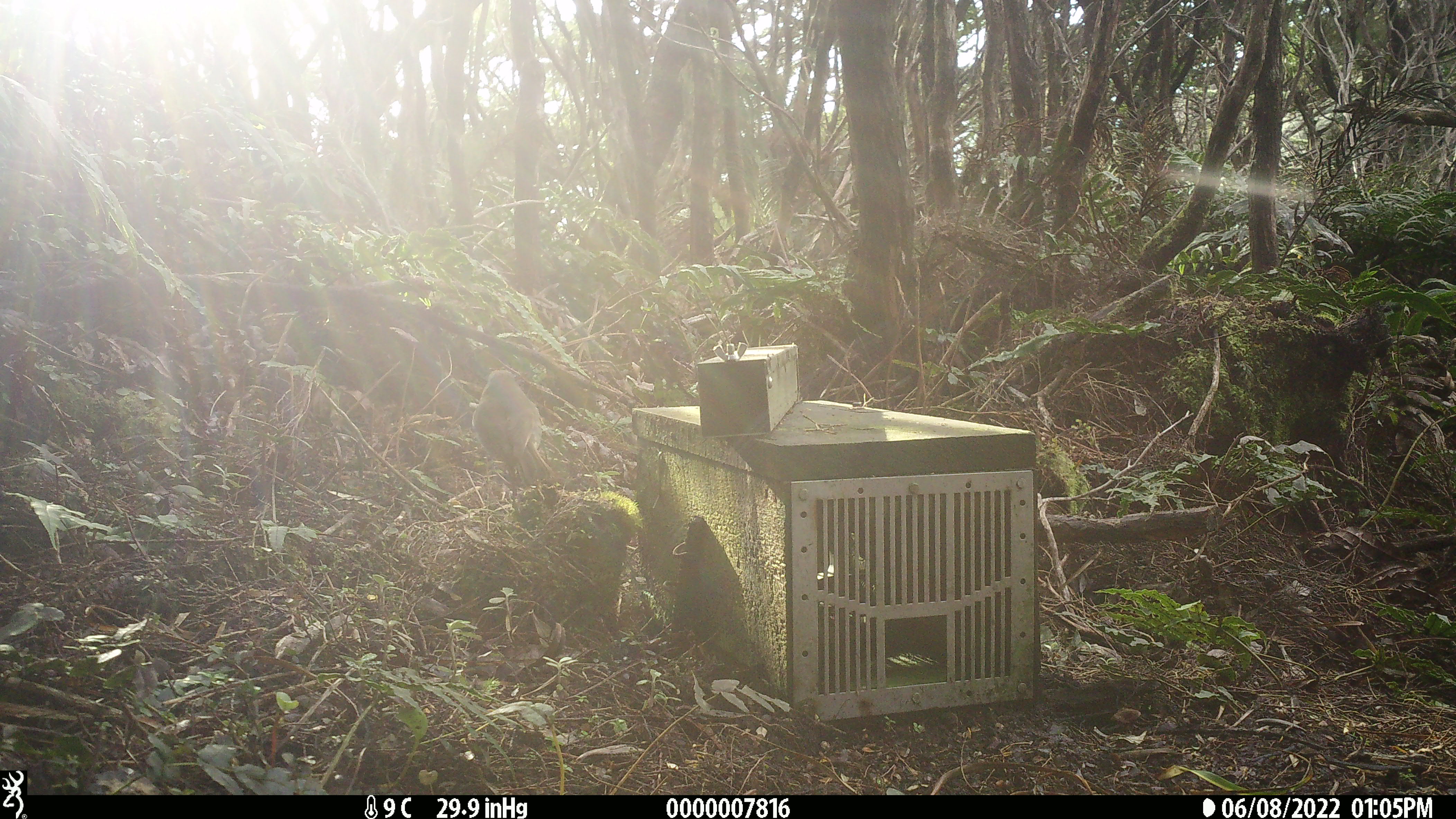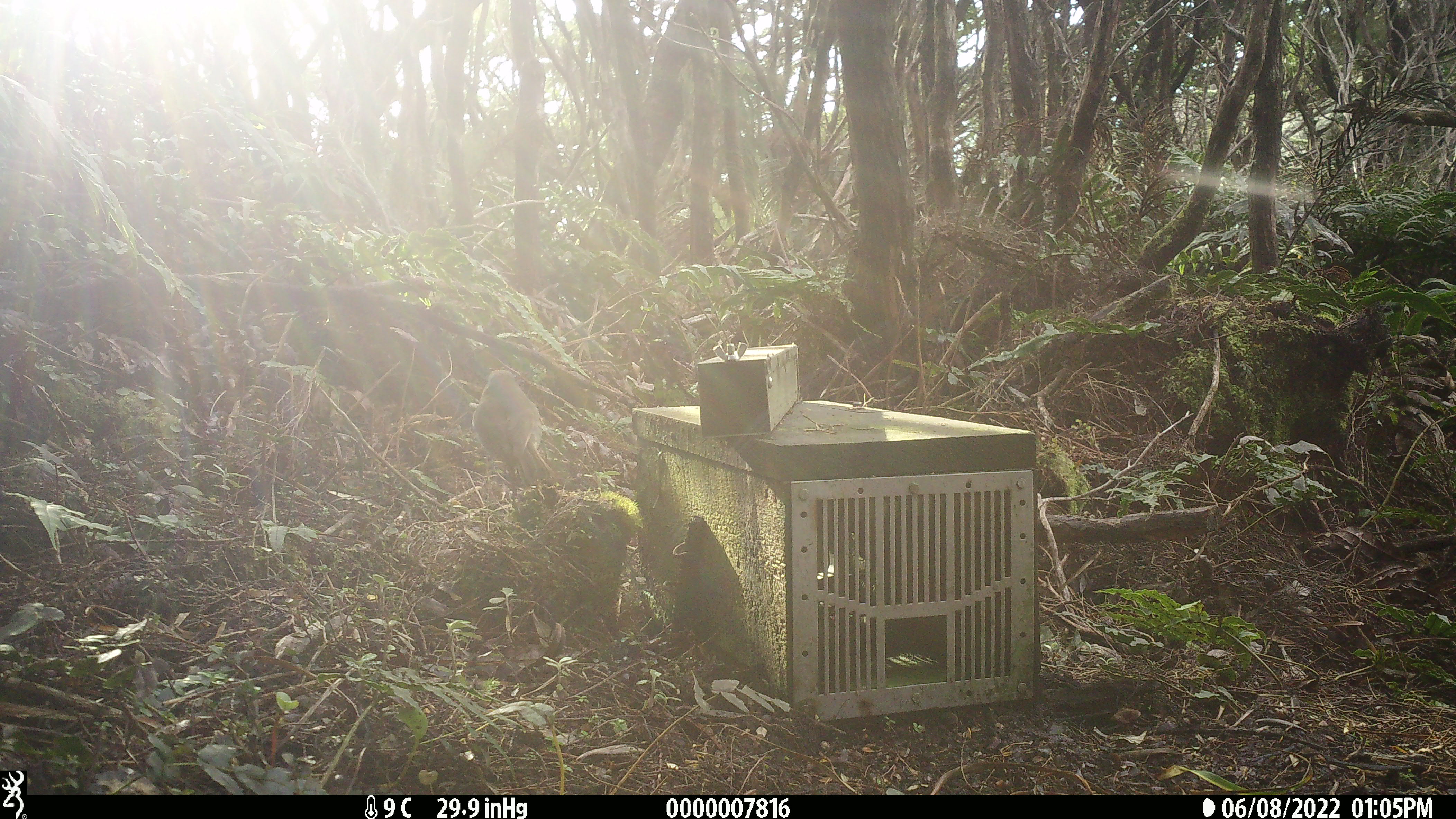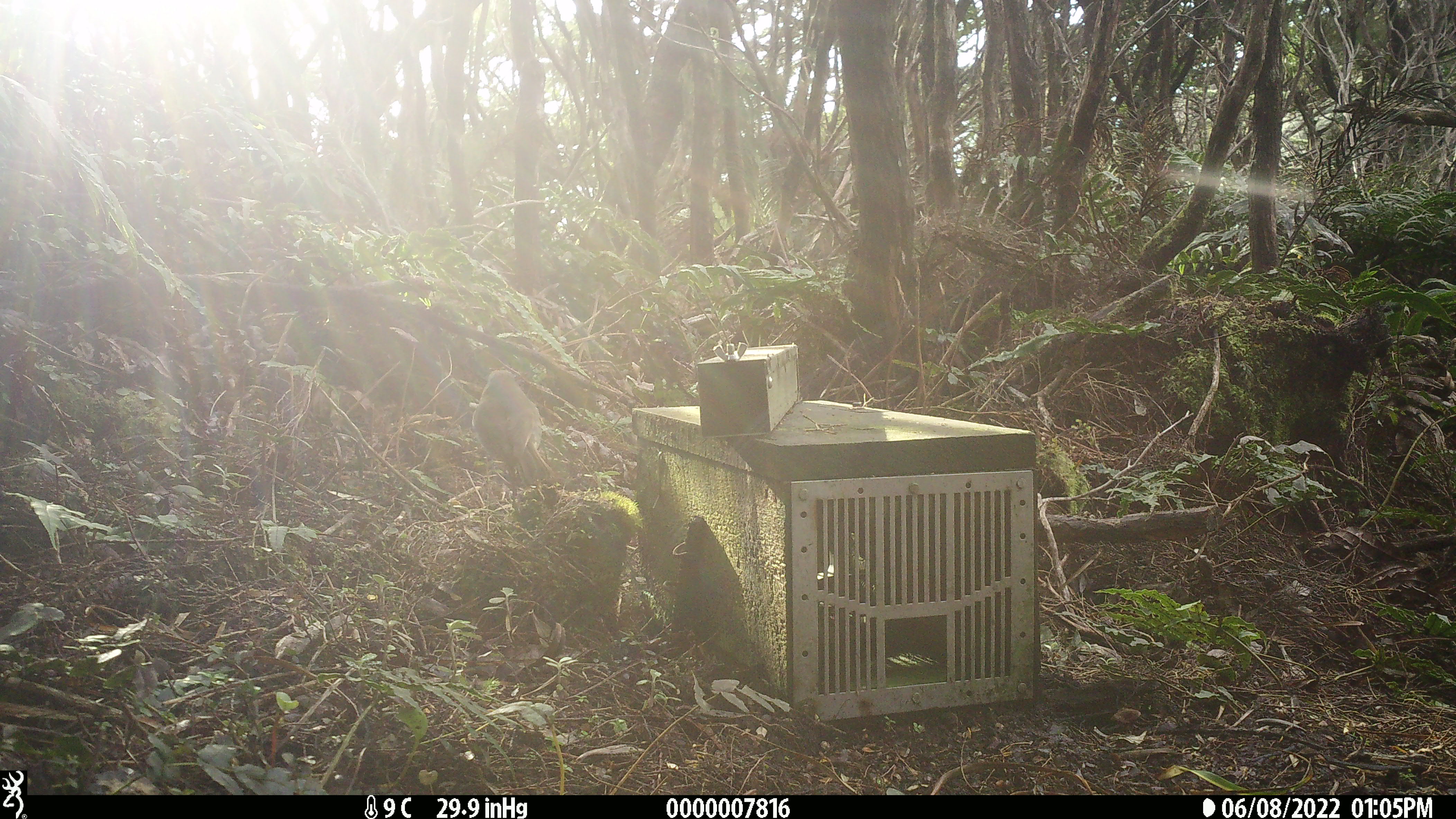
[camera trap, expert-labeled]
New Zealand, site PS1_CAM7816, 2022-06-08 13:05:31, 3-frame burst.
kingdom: Animalia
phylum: Chordata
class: Aves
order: Passeriformes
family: Petroicidae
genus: Petroica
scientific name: Petroica australis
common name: new zealand robin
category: robin